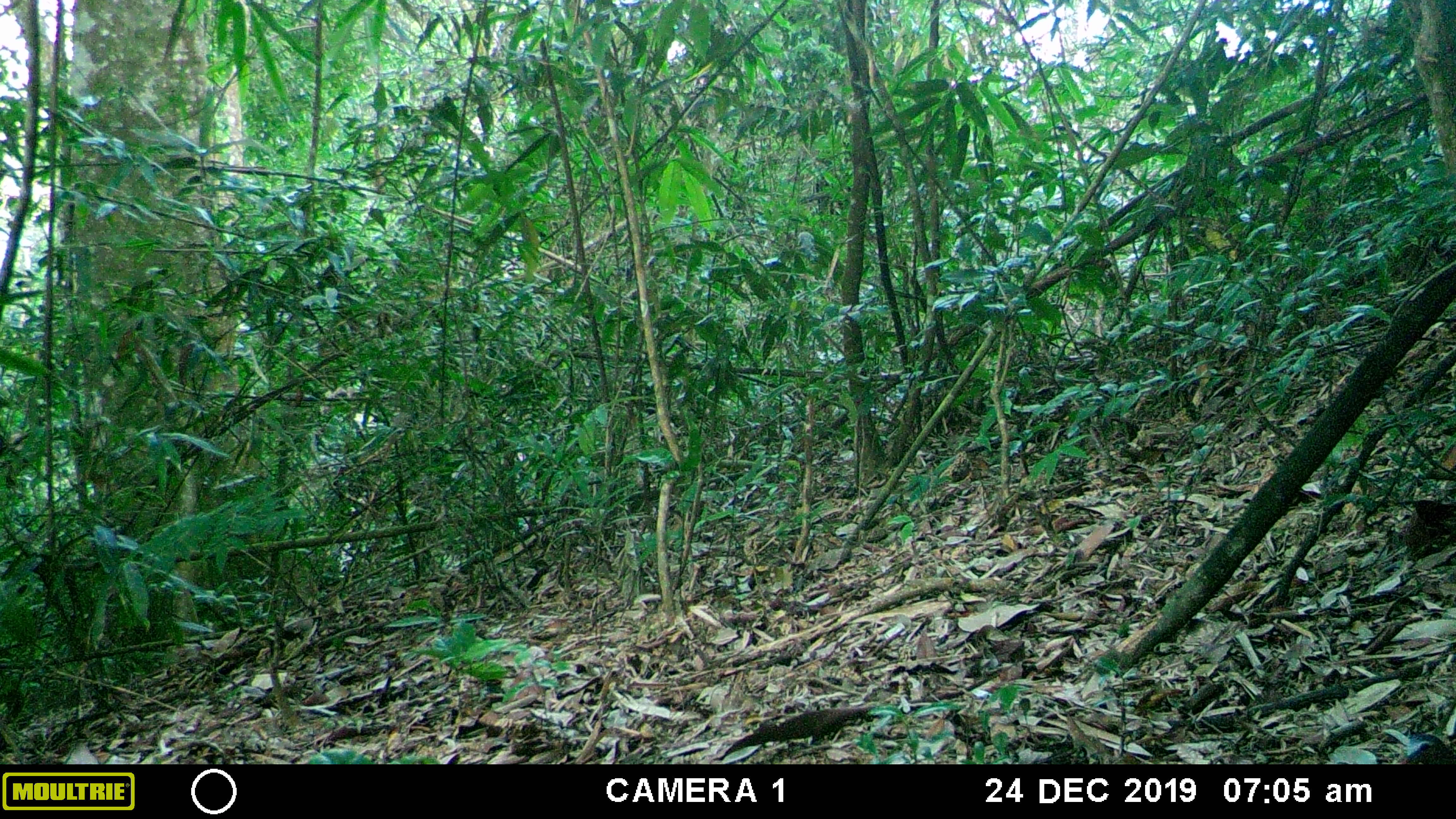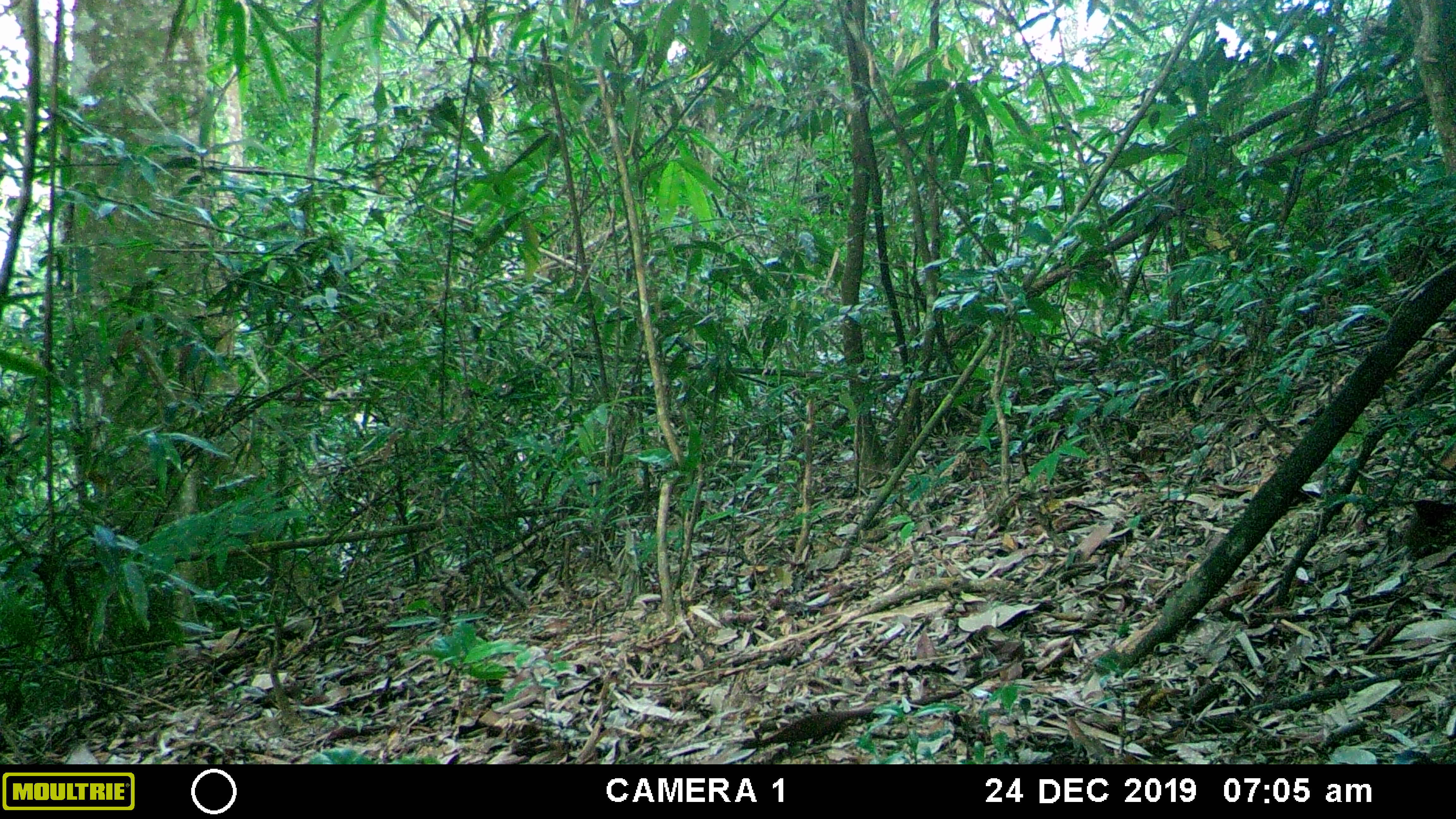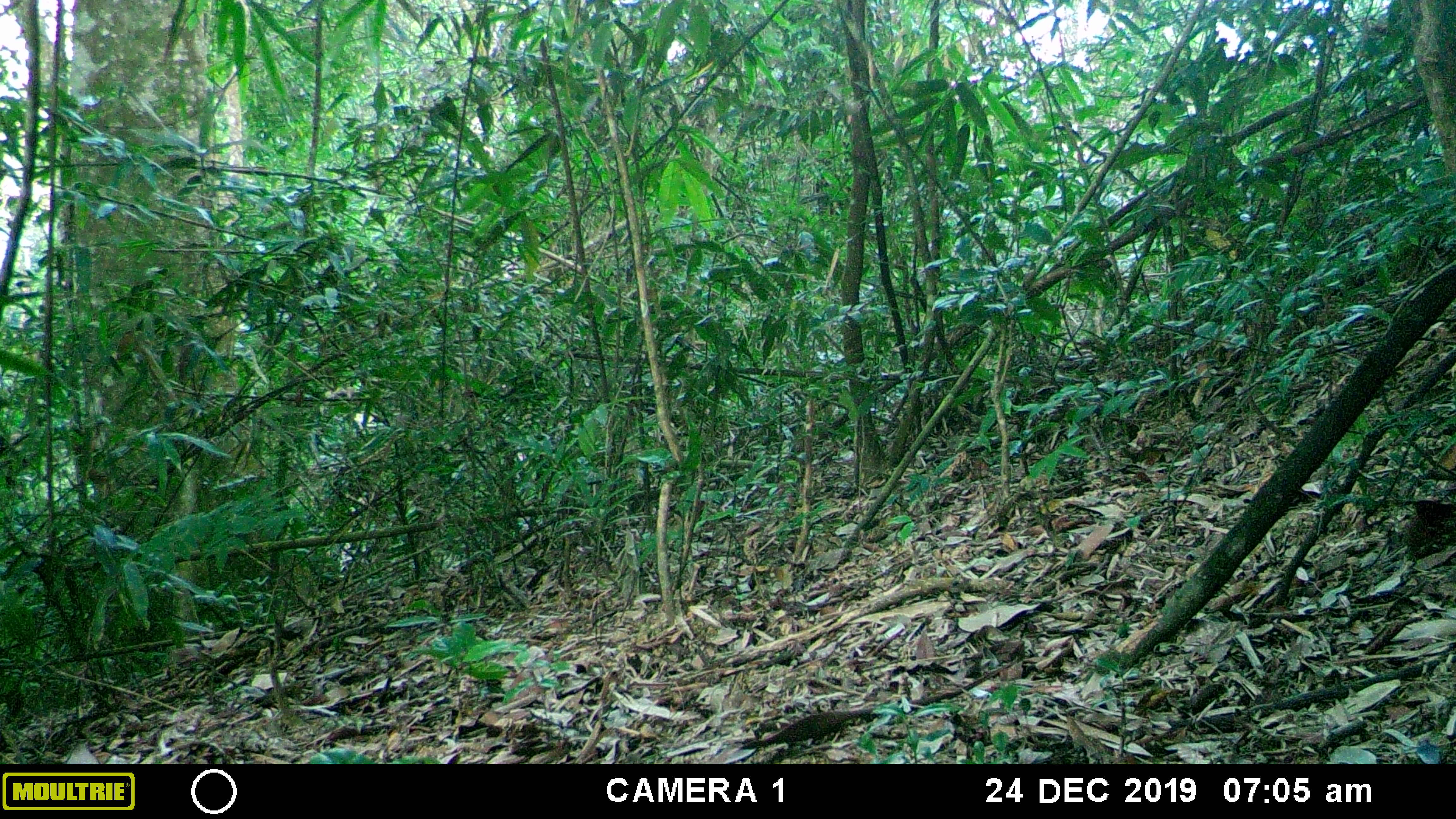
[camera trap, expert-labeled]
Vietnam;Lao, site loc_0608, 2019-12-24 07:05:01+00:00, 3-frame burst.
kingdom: Animalia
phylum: Chordata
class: Aves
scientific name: Aves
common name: bird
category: unidentified bird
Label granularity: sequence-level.